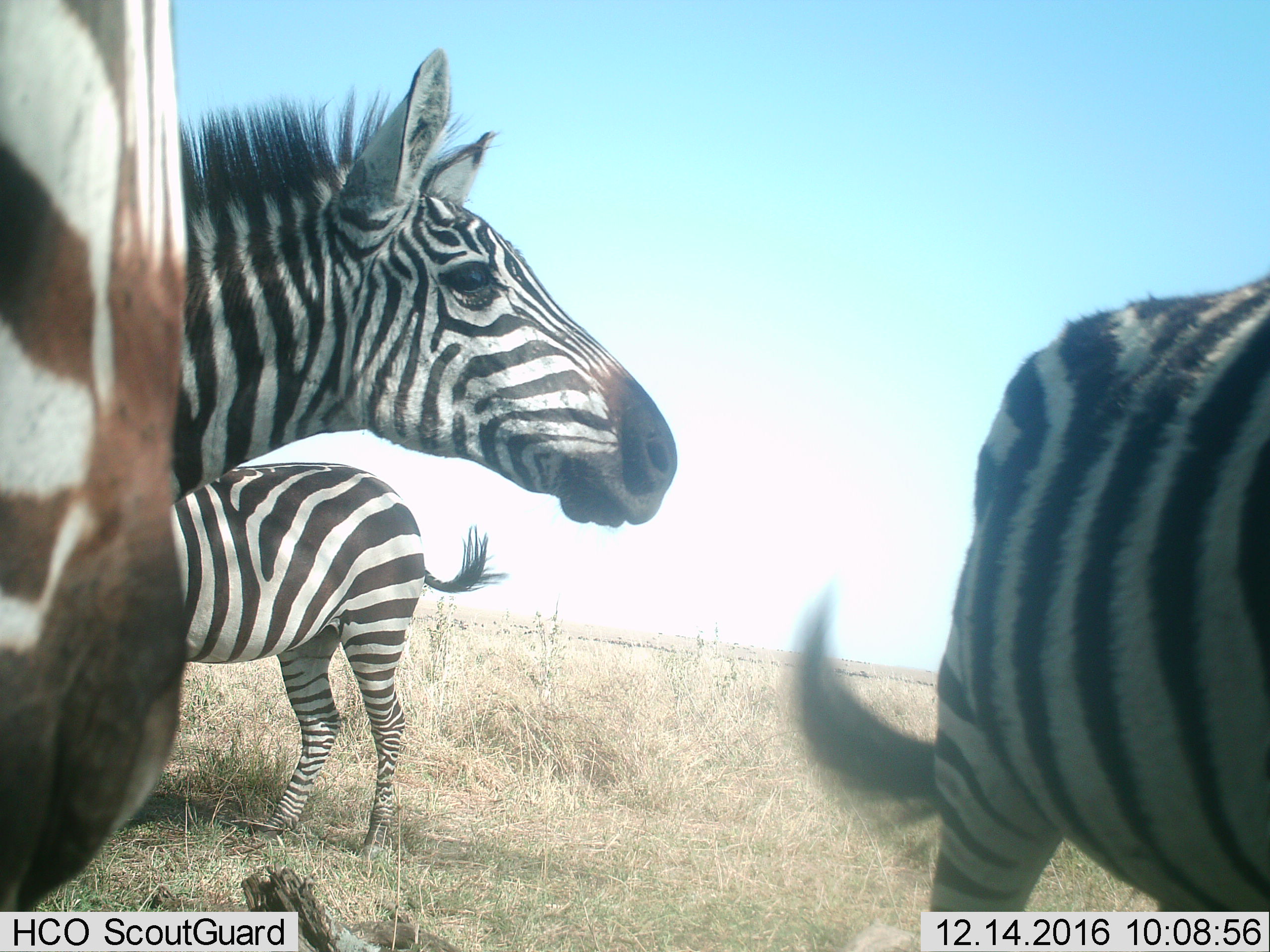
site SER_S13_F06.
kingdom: Animalia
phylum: Chordata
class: Mammalia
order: Perissodactyla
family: Equidae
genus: Equus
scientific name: Equus quagga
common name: plains zebra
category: zebraplains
Zebraplains (plains zebra) (Equus quagga), count 4. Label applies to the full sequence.